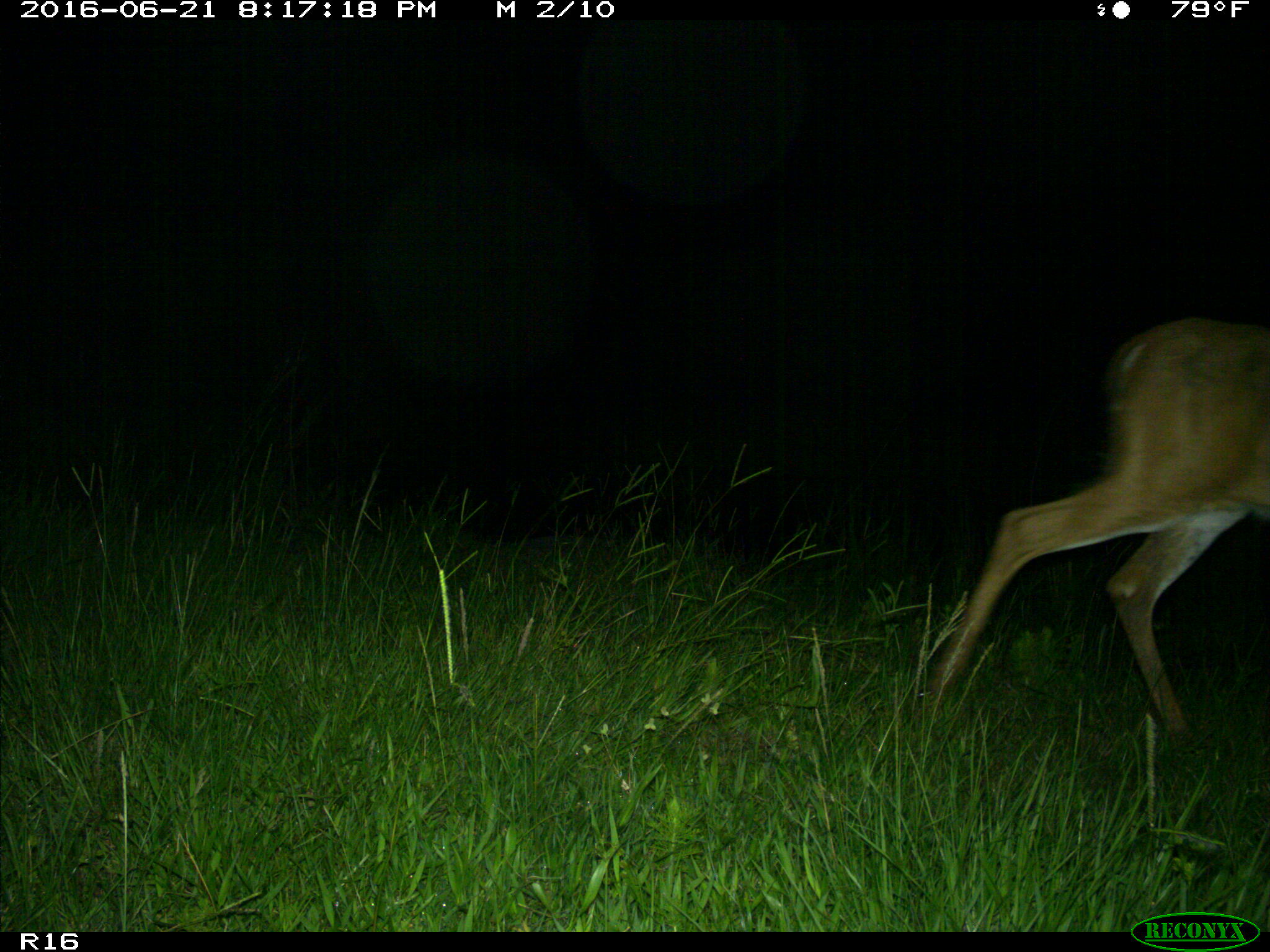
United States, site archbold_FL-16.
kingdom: Animalia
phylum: Chordata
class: Mammalia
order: Artiodactyla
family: Cervidae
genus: Odocoileus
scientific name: Odocoileus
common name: deer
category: unidentified deer